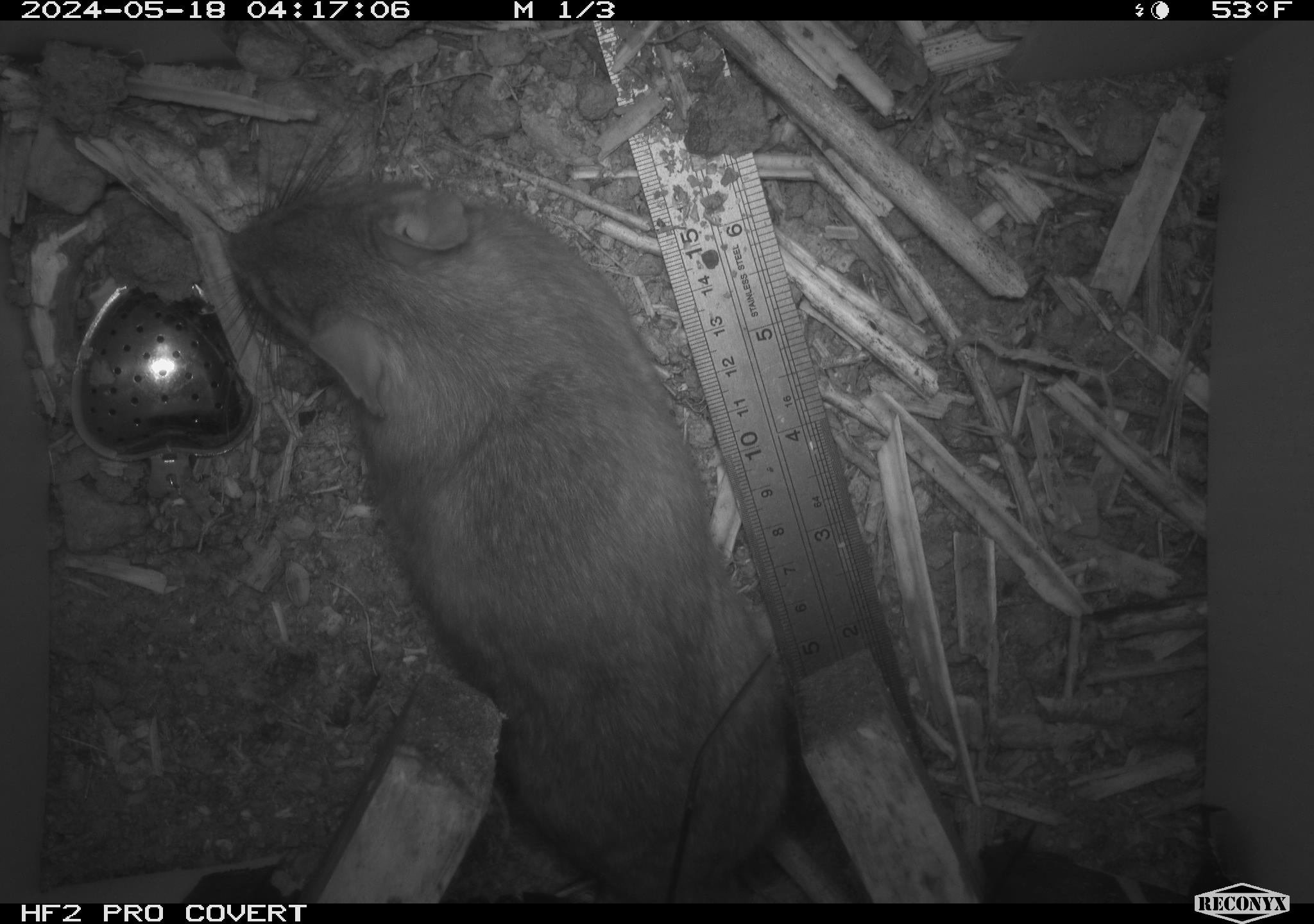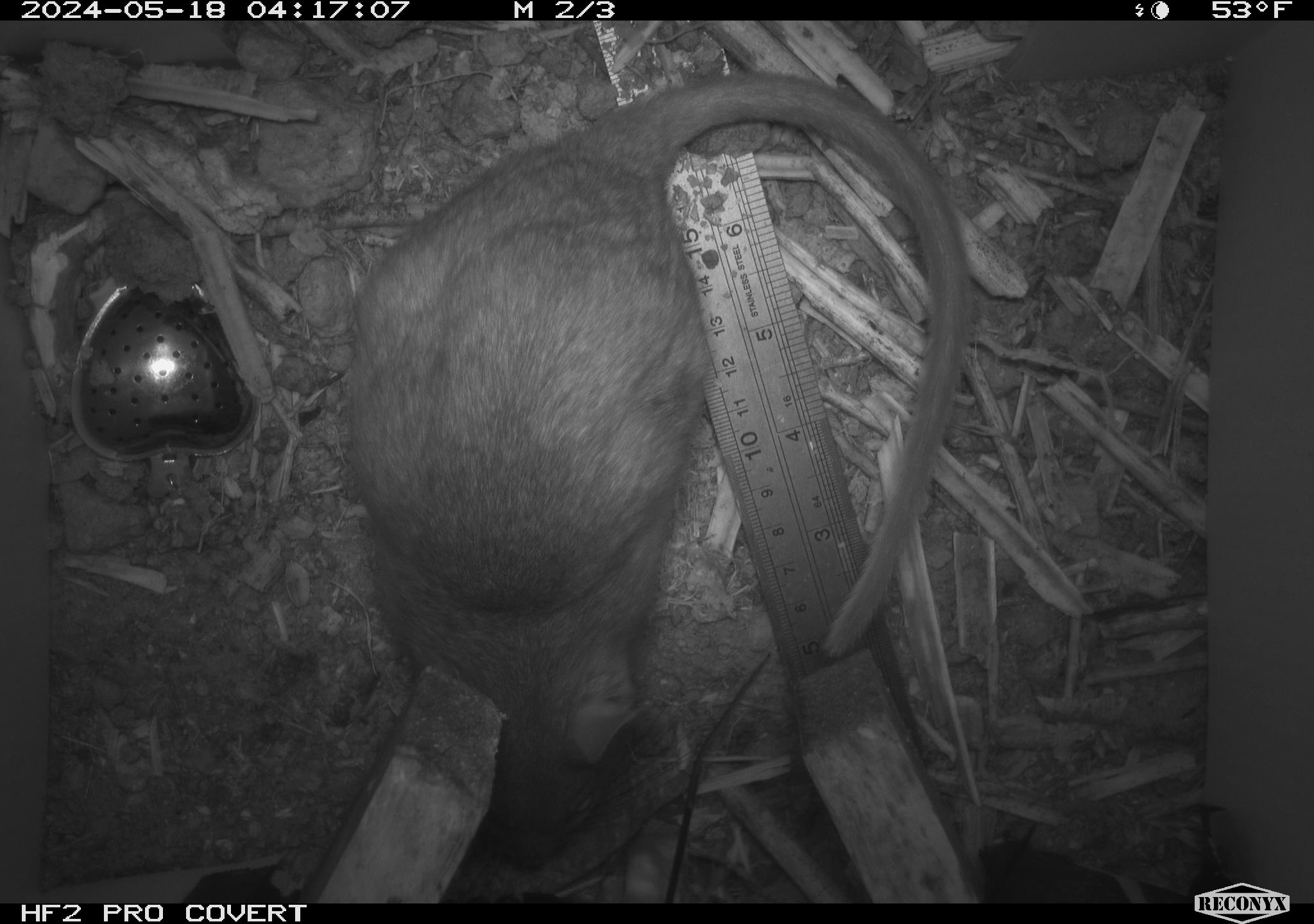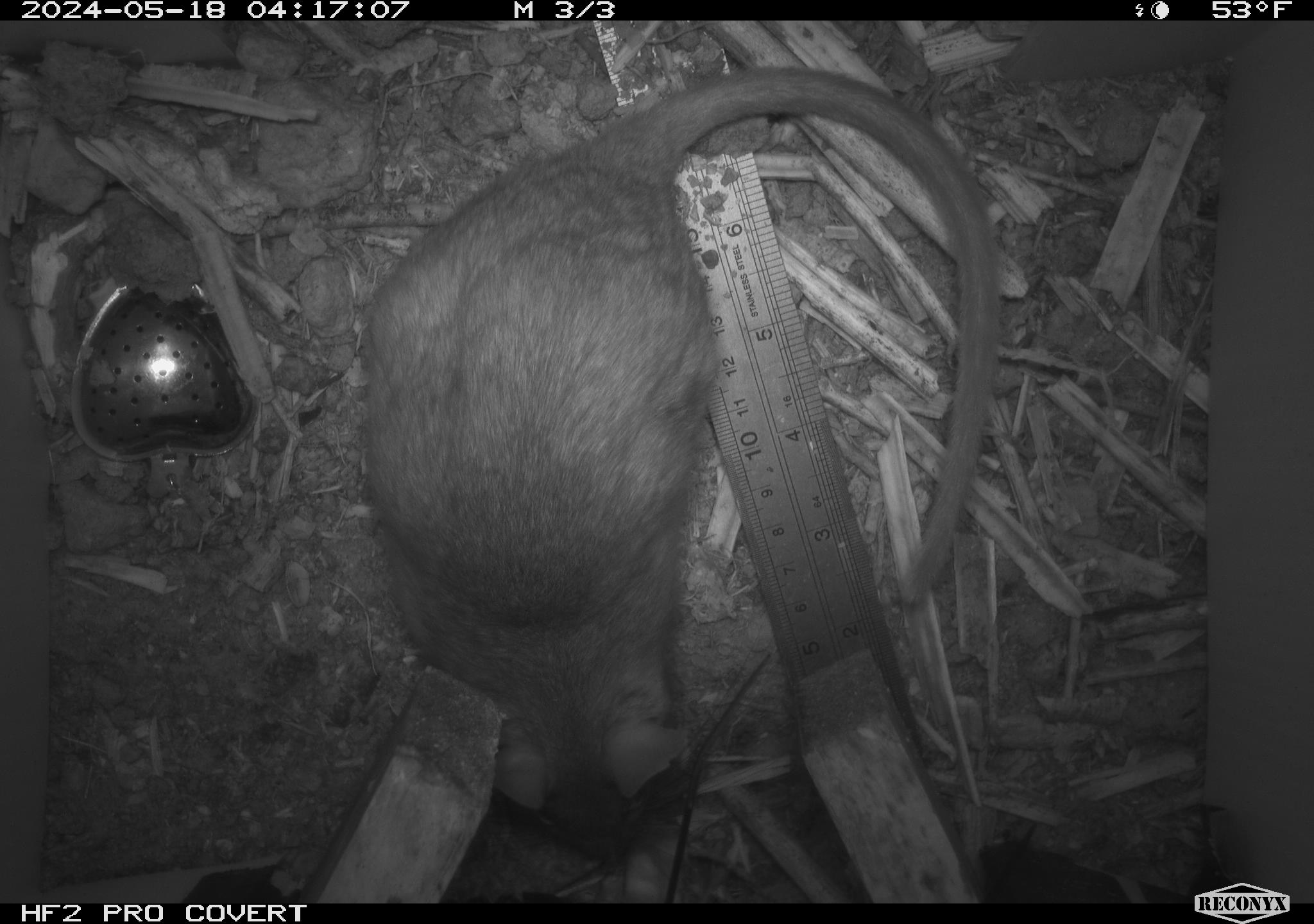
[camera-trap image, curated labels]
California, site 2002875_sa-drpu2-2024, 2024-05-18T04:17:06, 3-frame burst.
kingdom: Animalia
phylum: Chordata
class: Mammalia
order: Rodentia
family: Cricetidae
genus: Neotoma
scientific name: Neotoma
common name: pack rat or woodrat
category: neotoma species